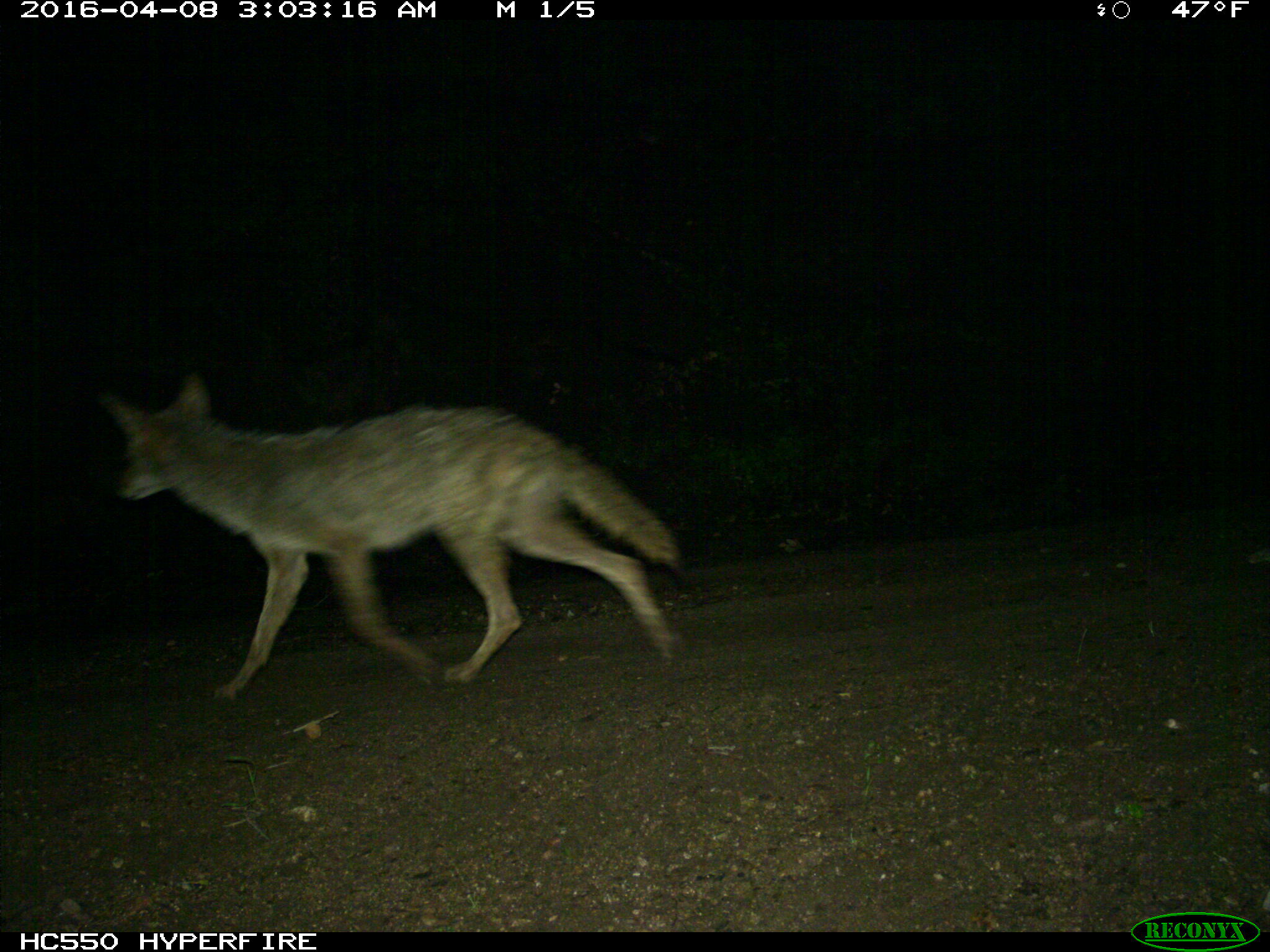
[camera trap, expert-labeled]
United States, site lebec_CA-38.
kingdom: Animalia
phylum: Chordata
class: Mammalia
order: Carnivora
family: Canidae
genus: Canis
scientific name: Canis latrans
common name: coyote